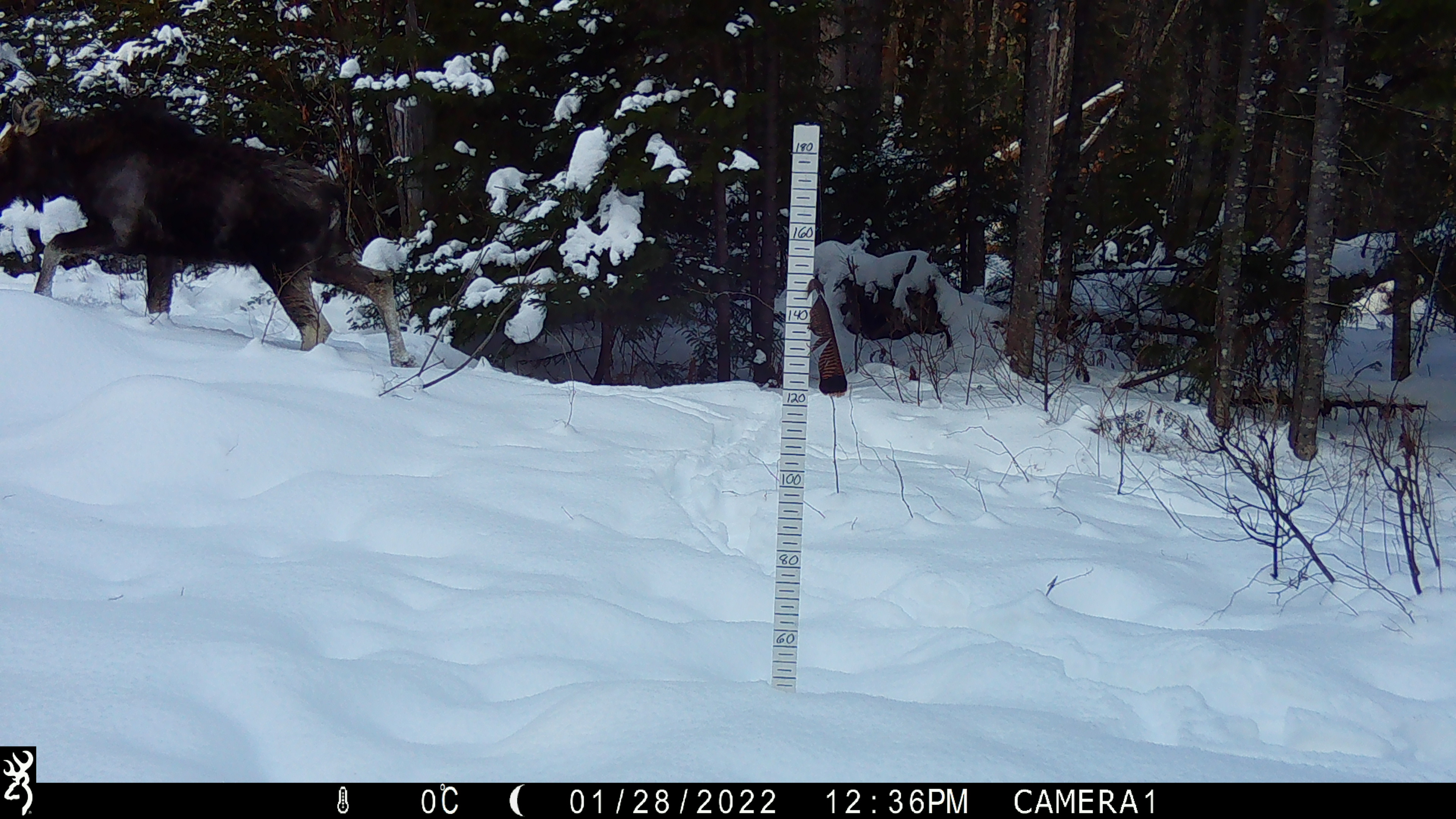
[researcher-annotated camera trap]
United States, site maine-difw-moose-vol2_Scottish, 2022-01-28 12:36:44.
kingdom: Animalia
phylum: Chordata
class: Mammalia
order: Artiodactyla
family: Cervidae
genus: Alces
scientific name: Alces alces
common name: moose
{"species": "moose (Alces alces)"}